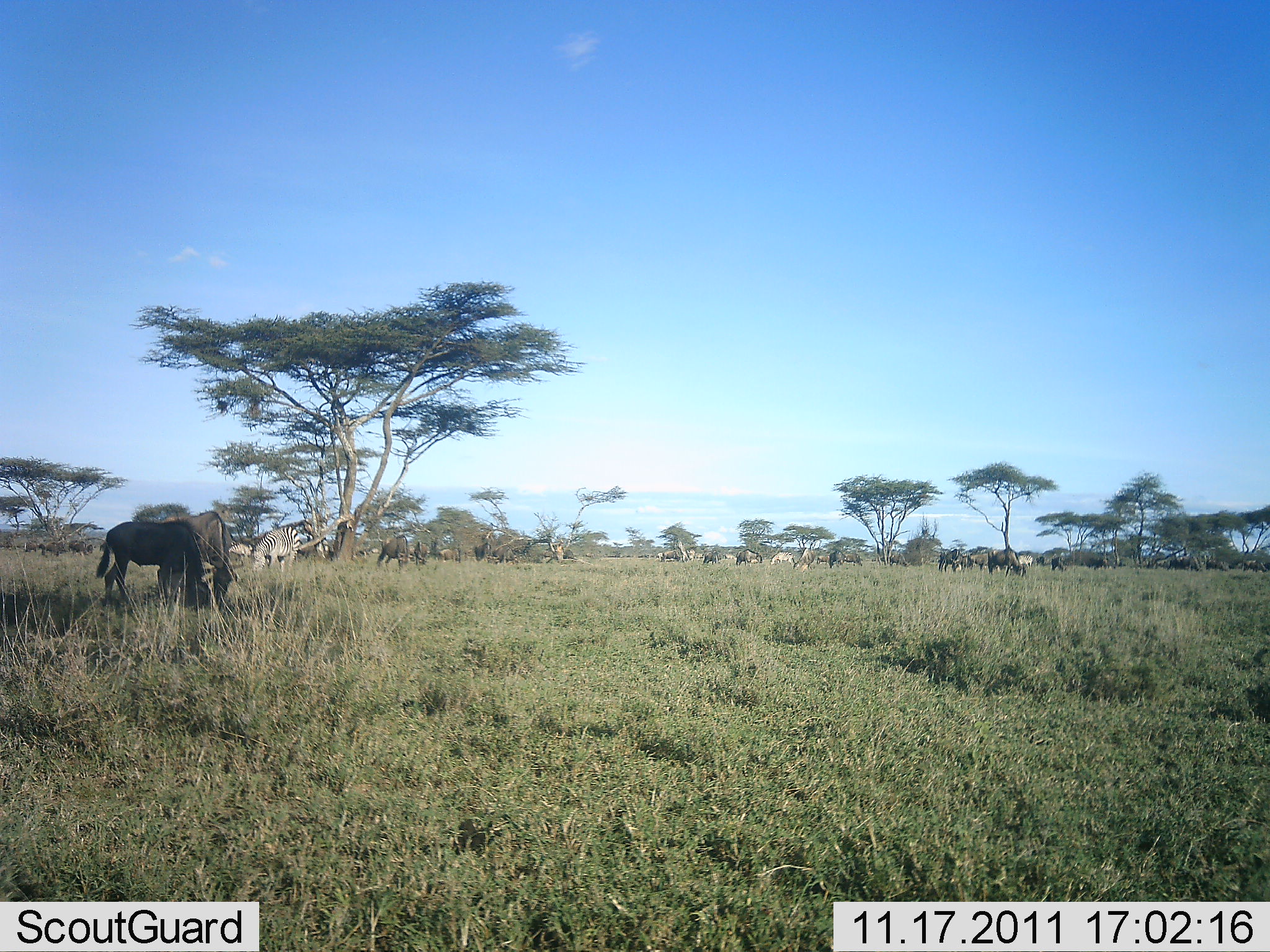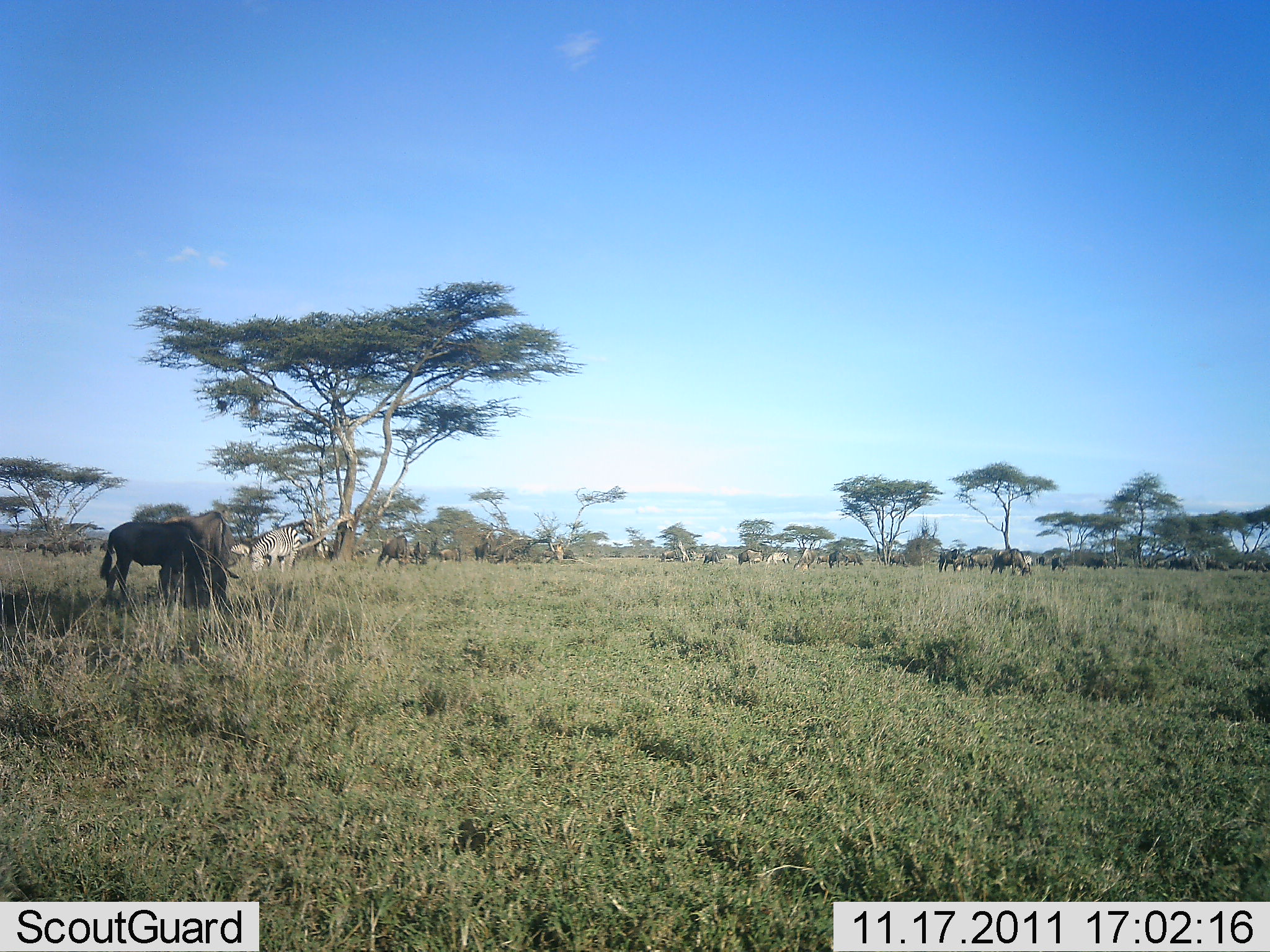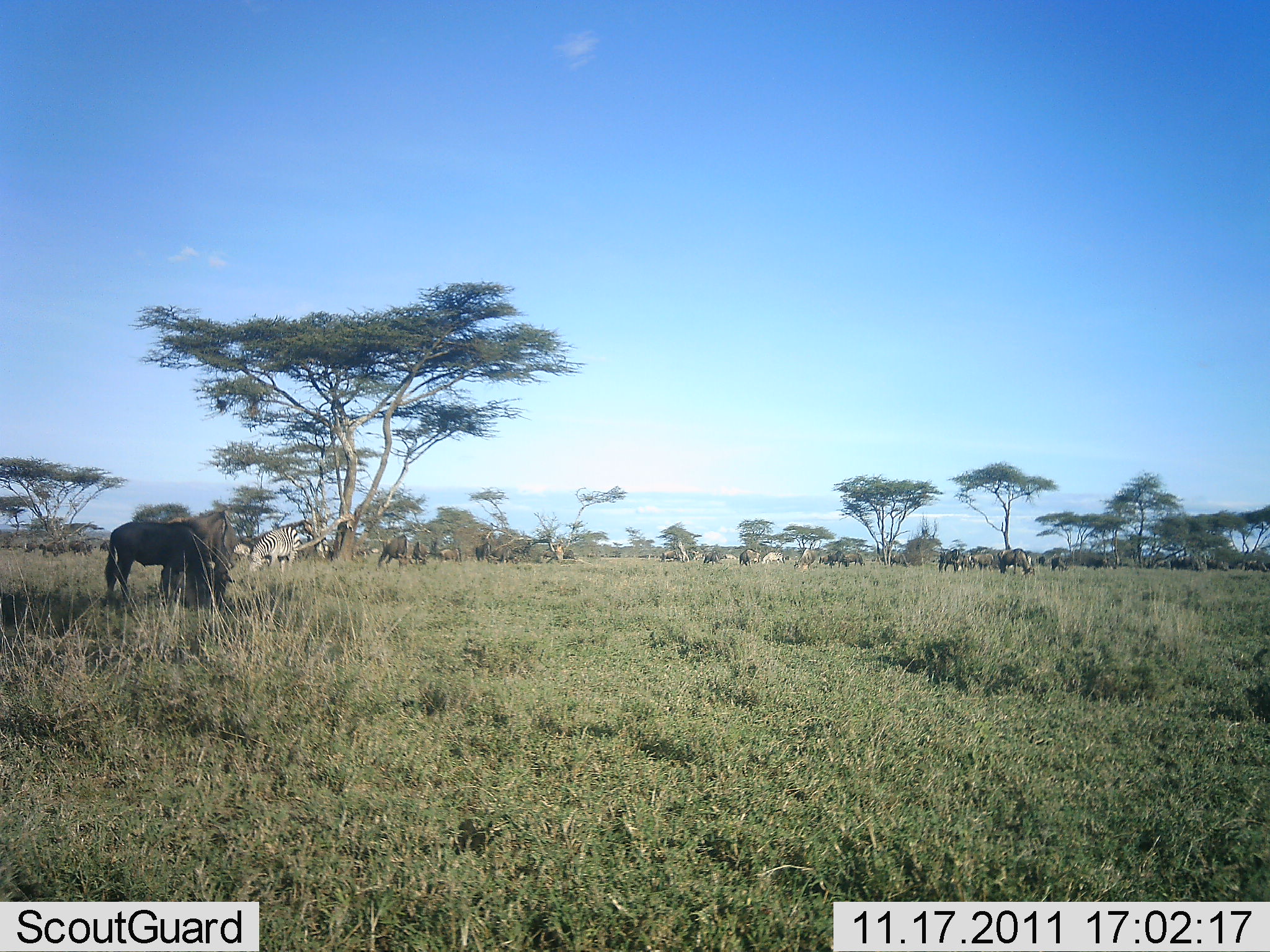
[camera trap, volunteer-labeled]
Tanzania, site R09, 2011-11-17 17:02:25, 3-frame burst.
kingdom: Animalia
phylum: Chordata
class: Mammalia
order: Artiodactyla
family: Bovidae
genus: Connochaetes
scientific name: Connochaetes taurinus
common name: blue wildebeest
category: wildebeest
Wildebeest (blue wildebeest) (Connochaetes taurinus), count 11-50. Behavior (volunteer vote fractions): standing 61%, resting 0%, moving 6%, interacting 0%. Young present (vote fraction): 0%. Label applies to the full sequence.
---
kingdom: Animalia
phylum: Chordata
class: Mammalia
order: Perissodactyla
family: Equidae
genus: Equus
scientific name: Equus quagga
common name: plains zebra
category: zebra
Zebra (plains zebra) (Equus quagga), count 3. Behavior (volunteer vote fractions): standing 38%, resting 0%, moving 6%, interacting 6%. Young present (vote fraction): 0%. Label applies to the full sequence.